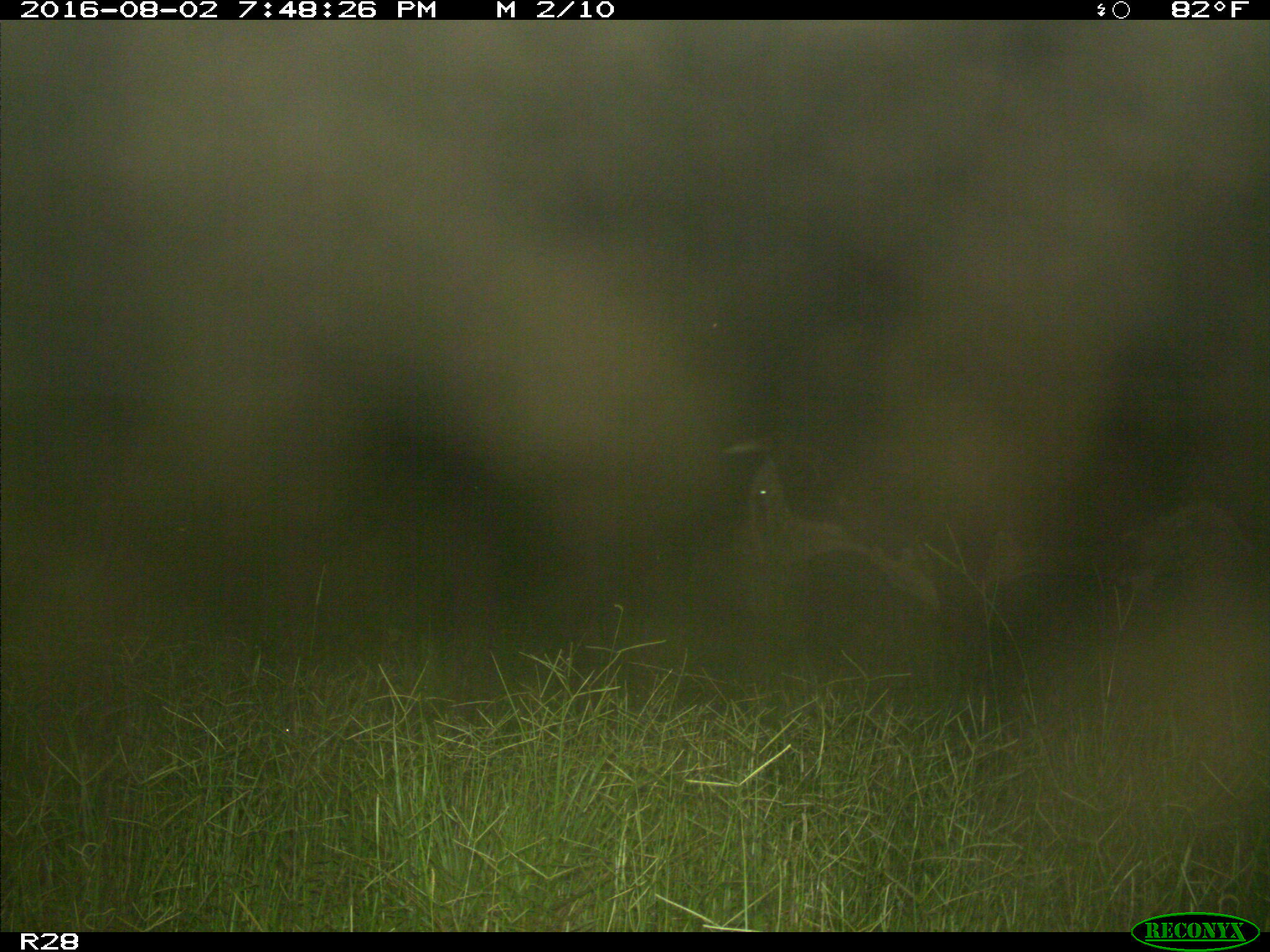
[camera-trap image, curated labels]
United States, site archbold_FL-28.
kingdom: Animalia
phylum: Chordata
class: Mammalia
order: Artiodactyla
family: Bovidae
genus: Bos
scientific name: Bos taurus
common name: domestic cow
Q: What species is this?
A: Bos taurus (domestic cow).